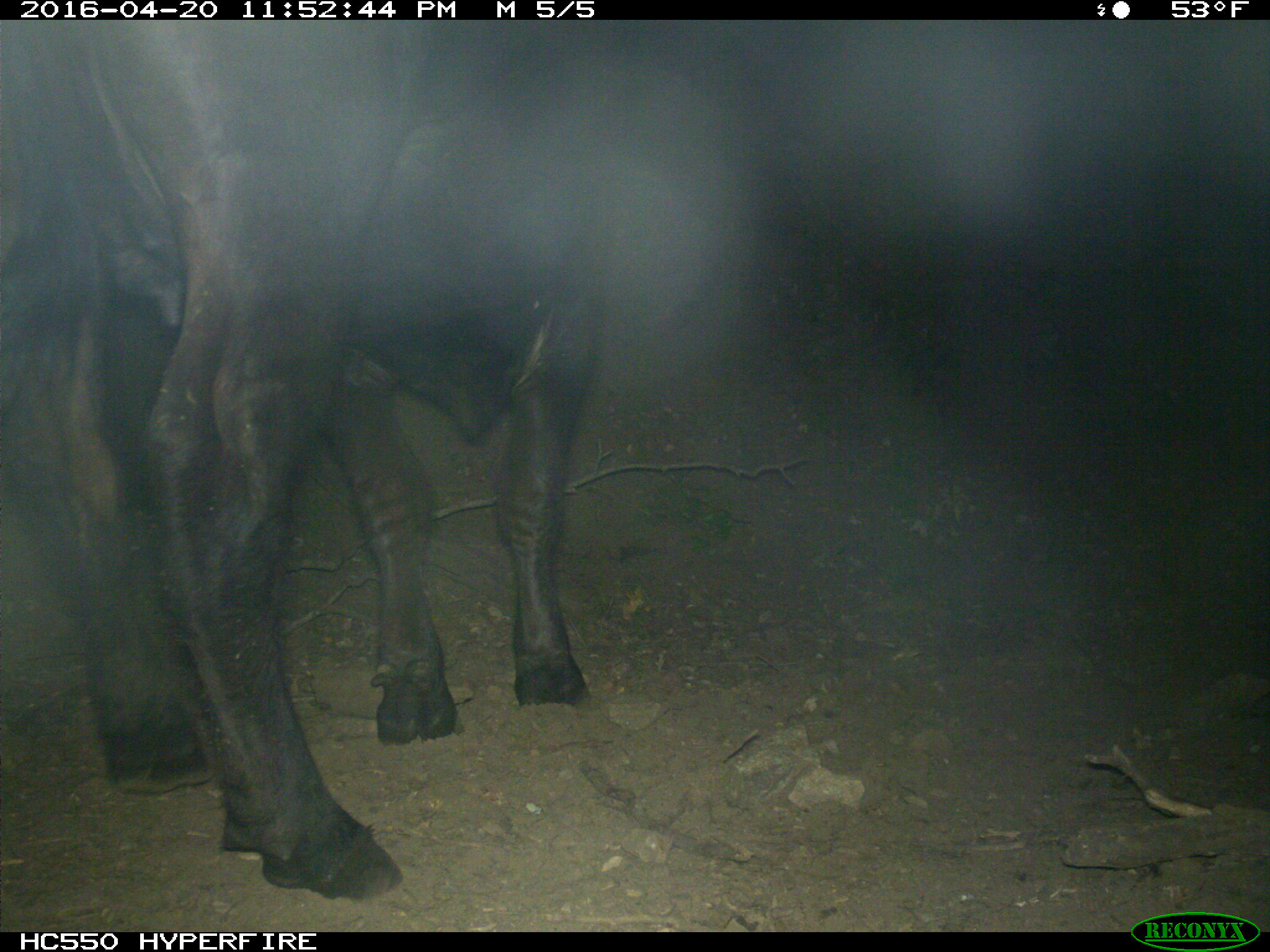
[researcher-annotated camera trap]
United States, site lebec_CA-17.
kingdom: Animalia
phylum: Chordata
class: Mammalia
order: Artiodactyla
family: Bovidae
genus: Bos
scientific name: Bos taurus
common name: domestic cow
Bos taurus (domestic cow).